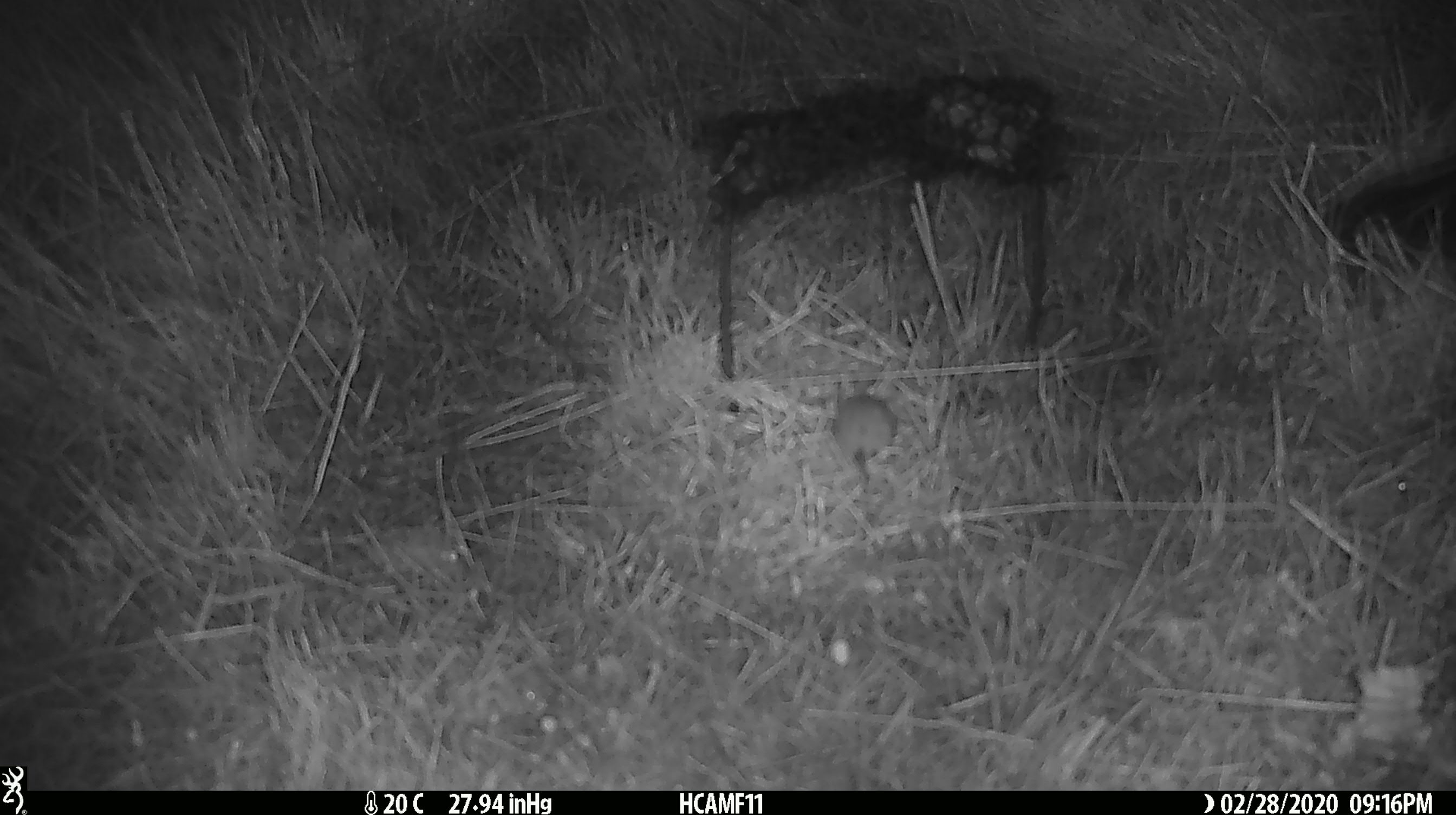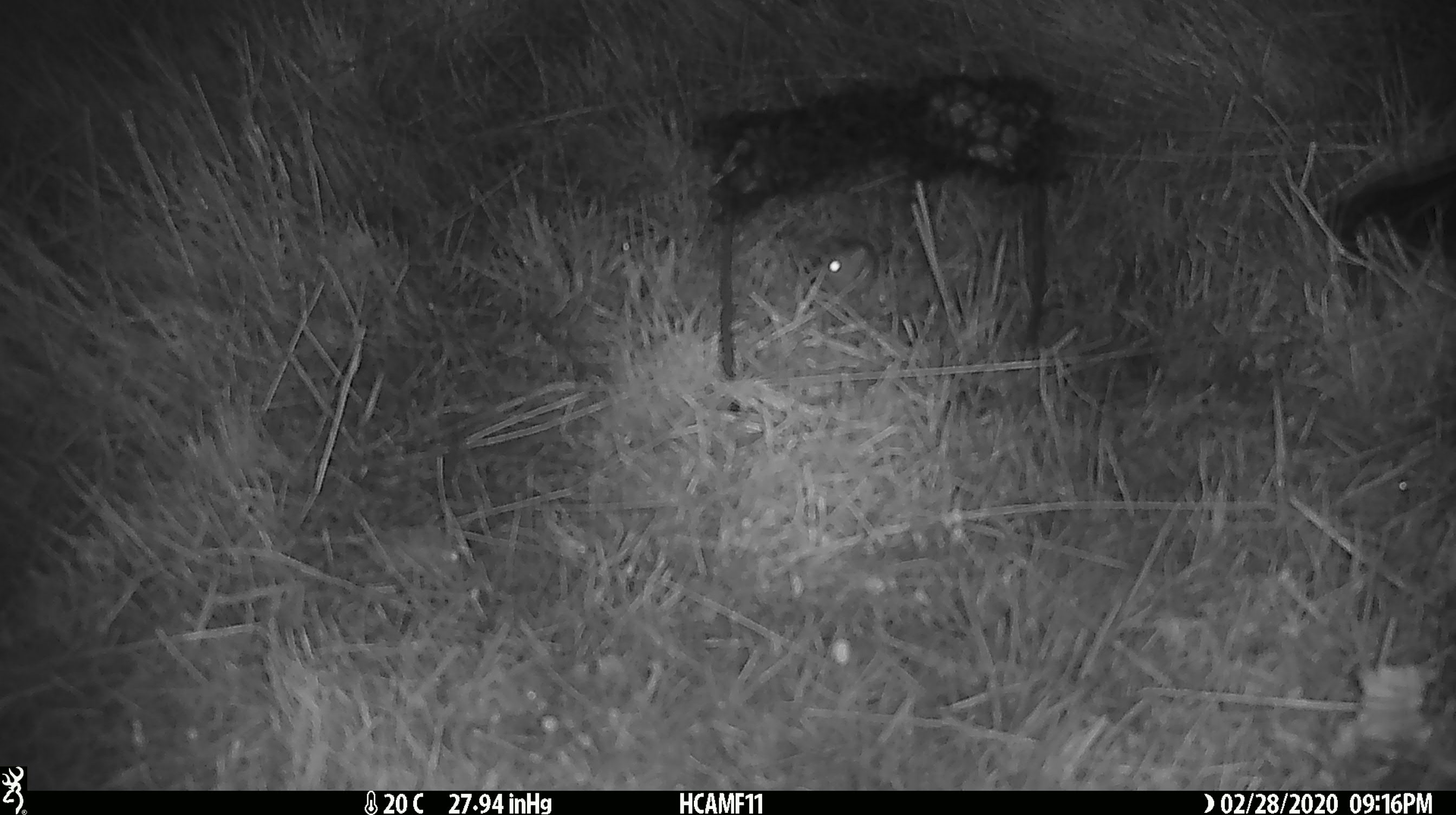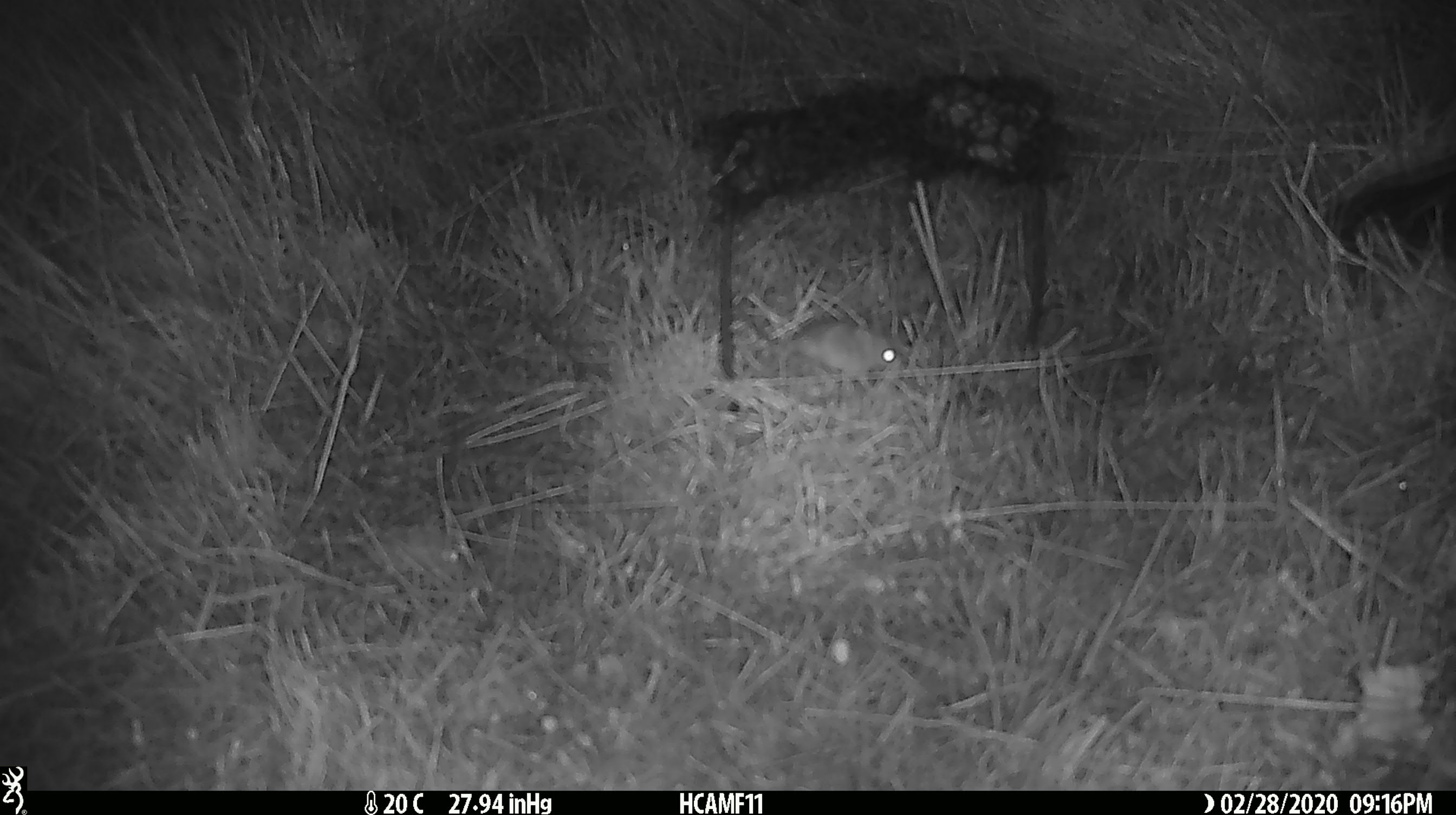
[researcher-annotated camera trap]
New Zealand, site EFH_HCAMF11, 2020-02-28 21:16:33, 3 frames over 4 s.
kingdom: Animalia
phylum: Chordata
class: Mammalia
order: Rodentia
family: Muridae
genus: Mus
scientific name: Mus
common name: mouse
Mouse (Mus).